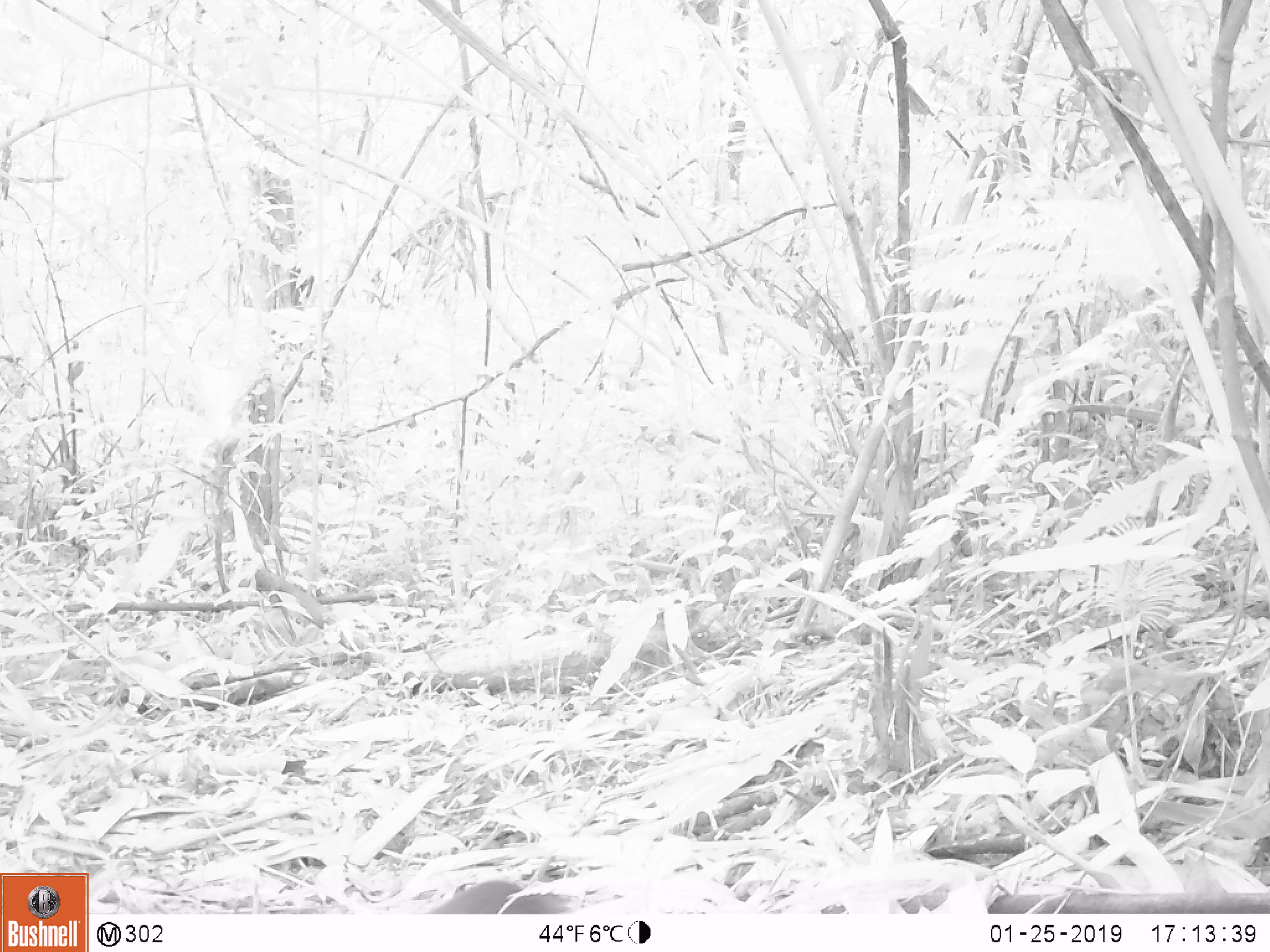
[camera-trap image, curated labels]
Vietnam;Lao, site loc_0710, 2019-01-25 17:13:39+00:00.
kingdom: Animalia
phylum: Chordata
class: Mammalia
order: Rodentia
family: Sciuridae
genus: Dremomys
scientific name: Dremomys rufigenis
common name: red-cheeked squirrel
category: red cheeked squirrel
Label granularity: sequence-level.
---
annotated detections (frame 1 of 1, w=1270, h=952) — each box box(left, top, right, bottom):
red cheeked squirrel: box(426, 860, 579, 914)